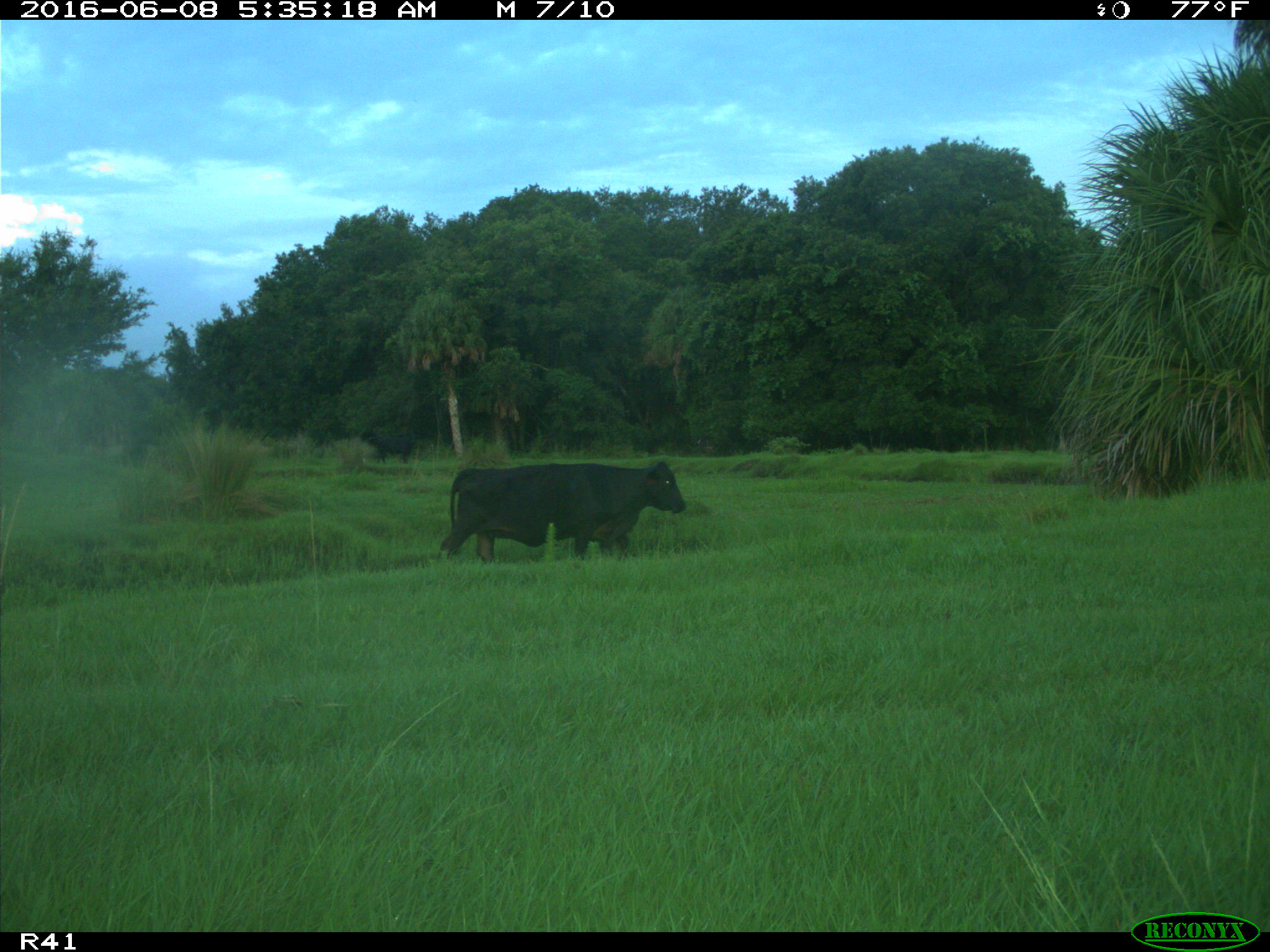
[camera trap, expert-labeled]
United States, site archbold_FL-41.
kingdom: Animalia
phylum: Chordata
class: Mammalia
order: Artiodactyla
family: Bovidae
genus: Bos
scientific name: Bos taurus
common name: domestic cow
Bos taurus (domestic cow).